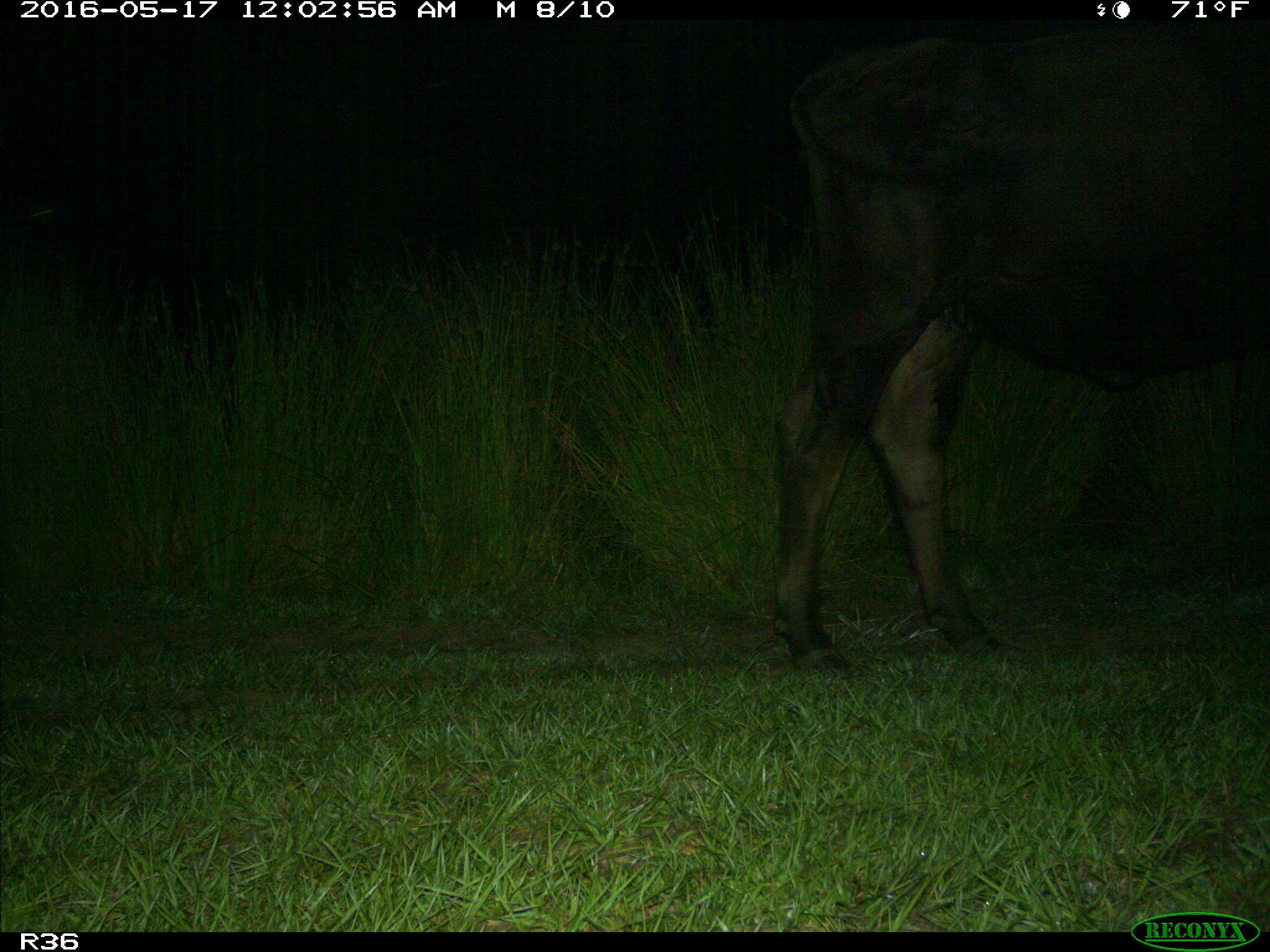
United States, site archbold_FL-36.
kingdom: Animalia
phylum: Chordata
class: Mammalia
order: Artiodactyla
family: Bovidae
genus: Bos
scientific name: Bos taurus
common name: domestic cow